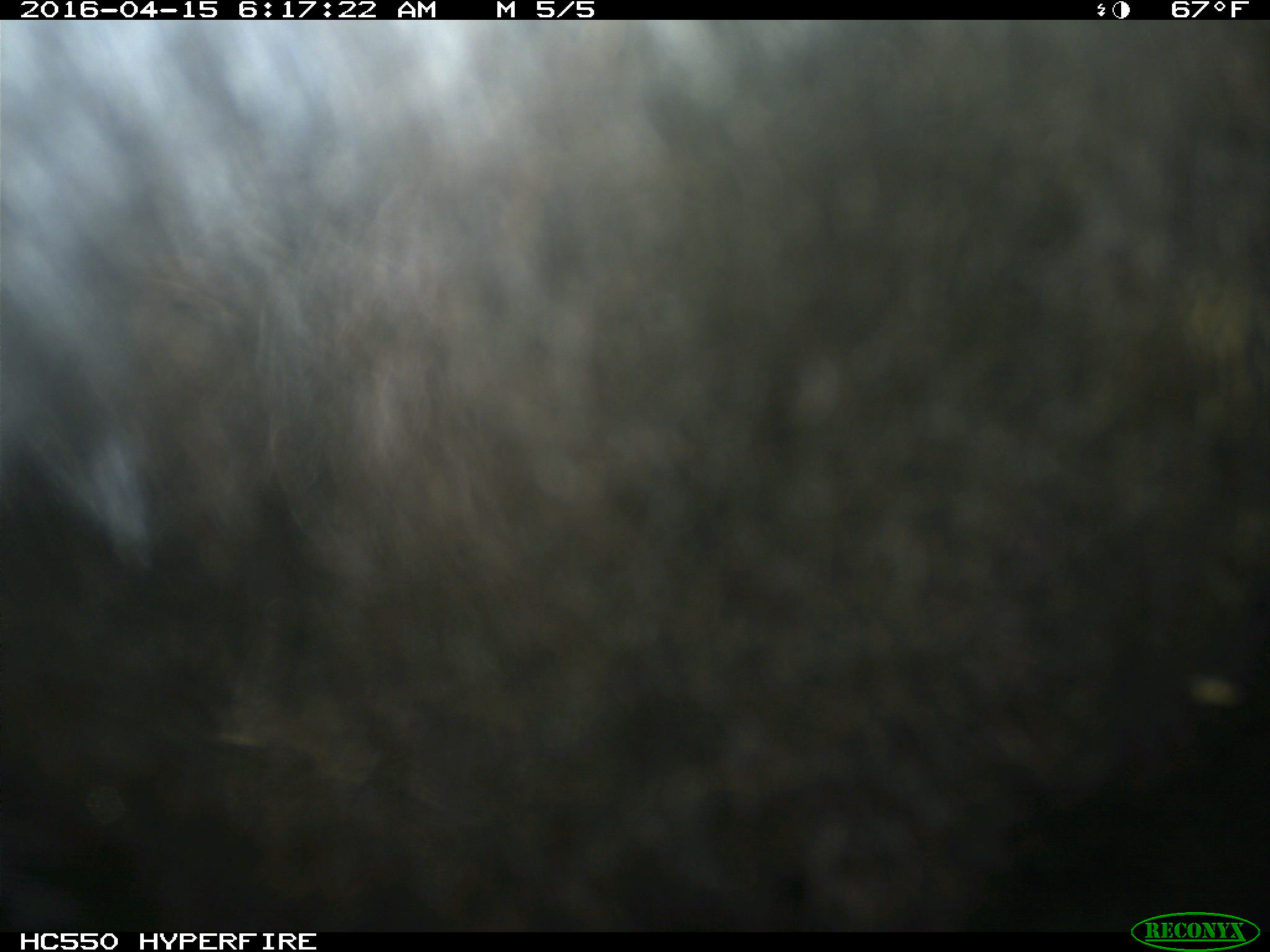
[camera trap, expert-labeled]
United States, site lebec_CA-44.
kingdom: Animalia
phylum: Chordata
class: Mammalia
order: Artiodactyla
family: Bovidae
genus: Bos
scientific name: Bos taurus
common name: domestic cow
Bos taurus (domestic cow).